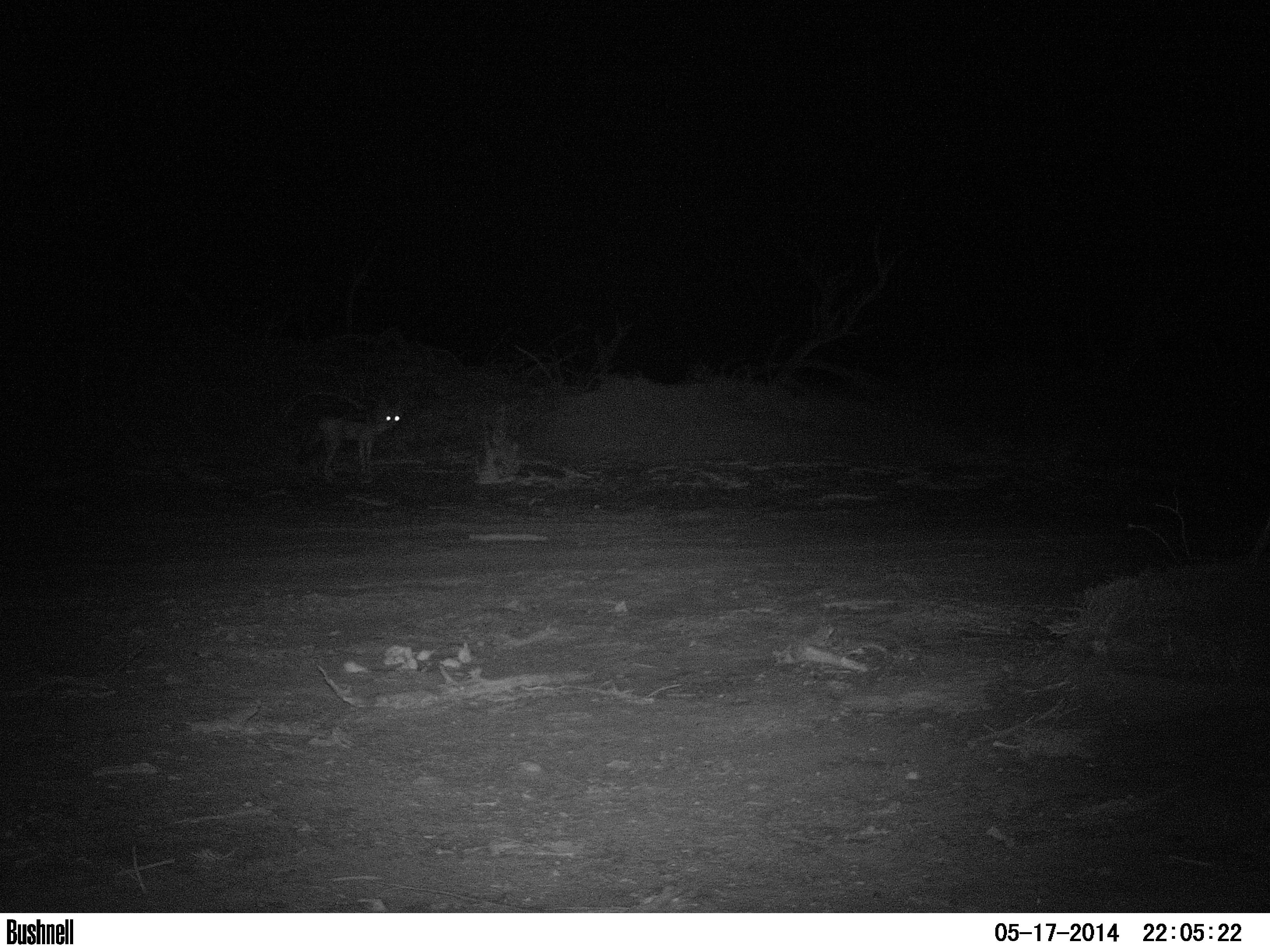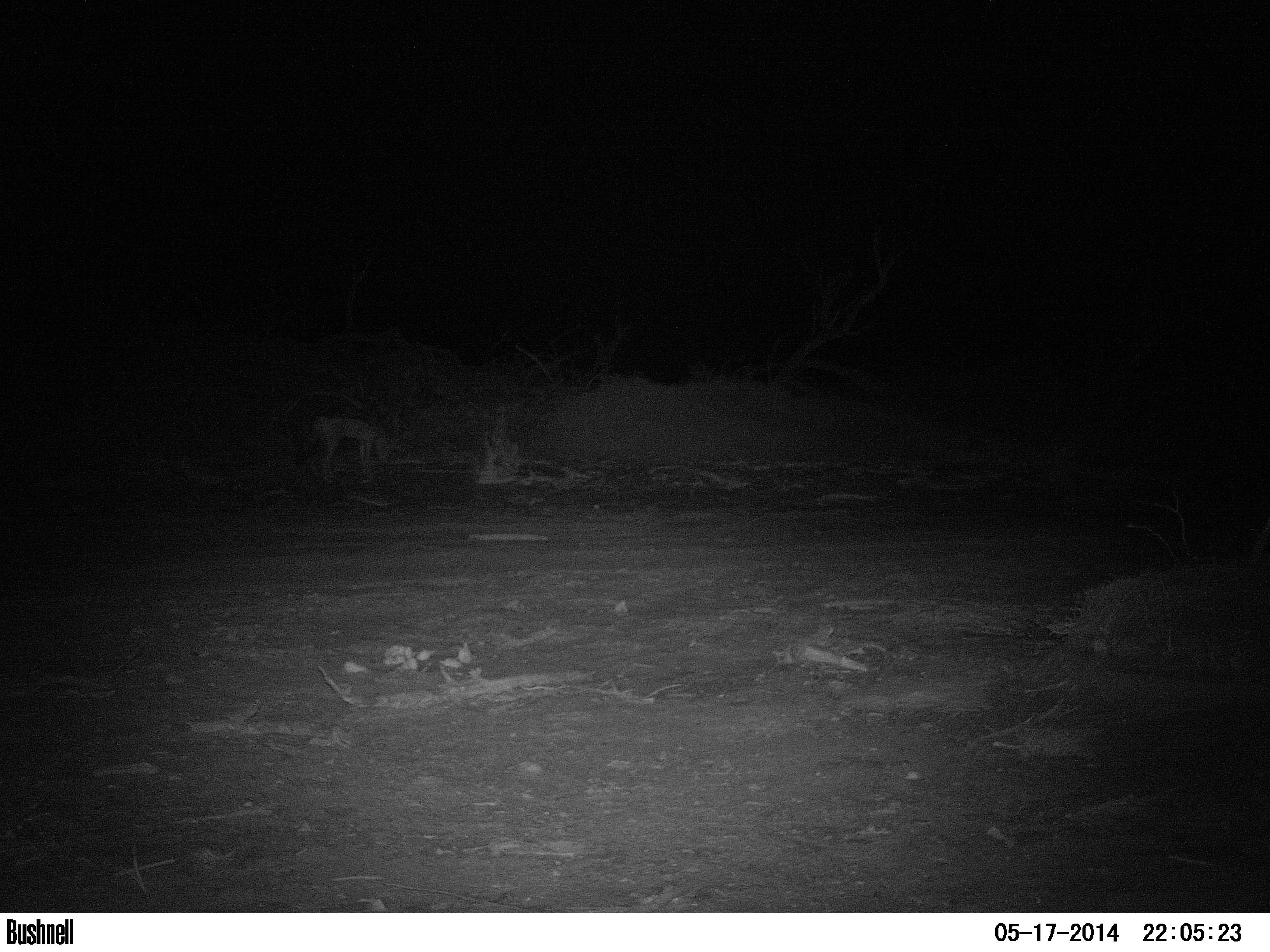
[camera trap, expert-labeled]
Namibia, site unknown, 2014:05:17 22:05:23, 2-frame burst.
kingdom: Animalia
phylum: Chordata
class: Mammalia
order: Carnivora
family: Canidae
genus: Lupulella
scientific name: Lupulella mesomelas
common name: black-backed jackal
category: canis mesomelas